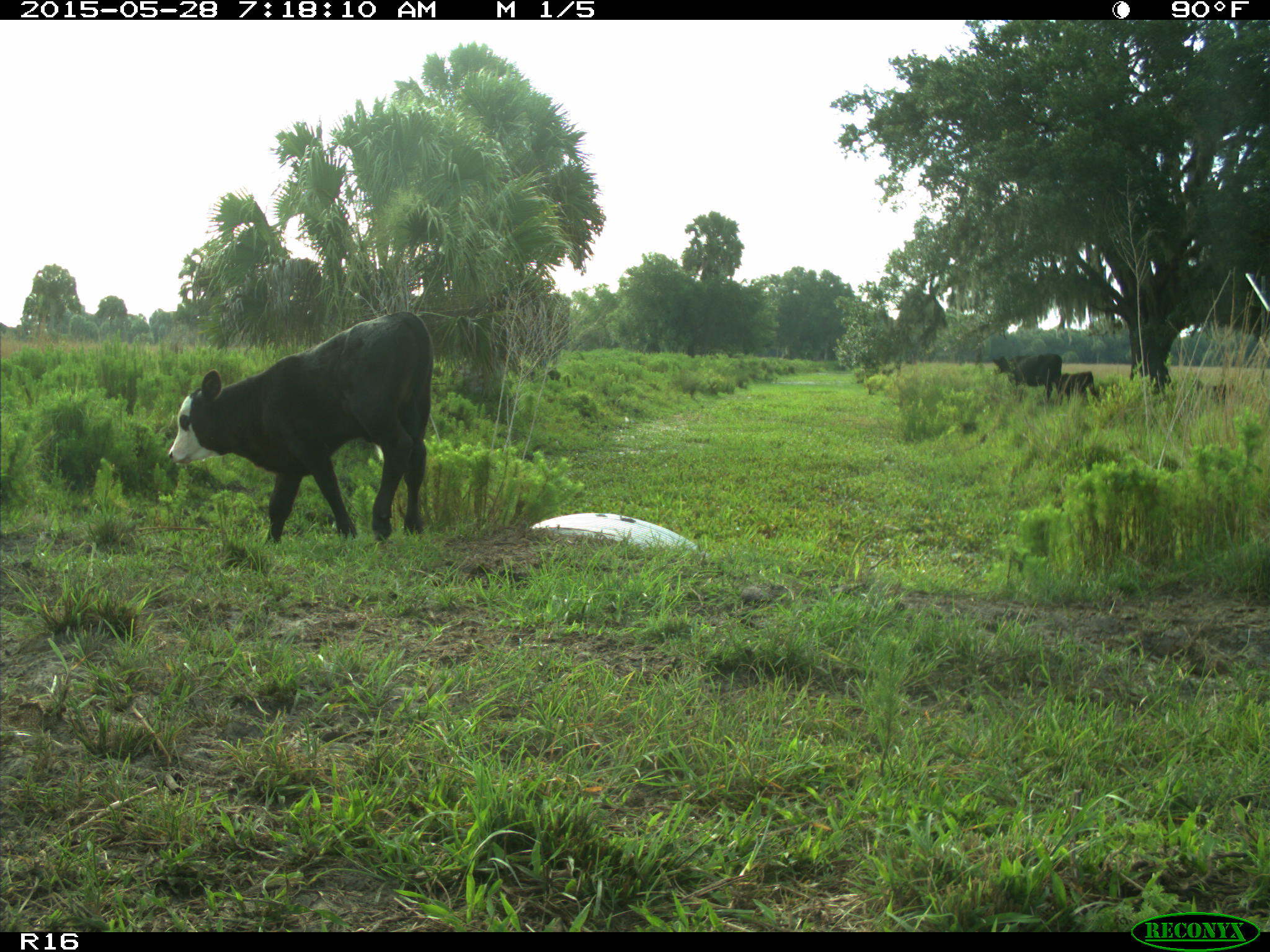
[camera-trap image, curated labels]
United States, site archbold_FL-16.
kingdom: Animalia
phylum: Chordata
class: Mammalia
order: Artiodactyla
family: Bovidae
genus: Bos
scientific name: Bos taurus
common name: domestic cow